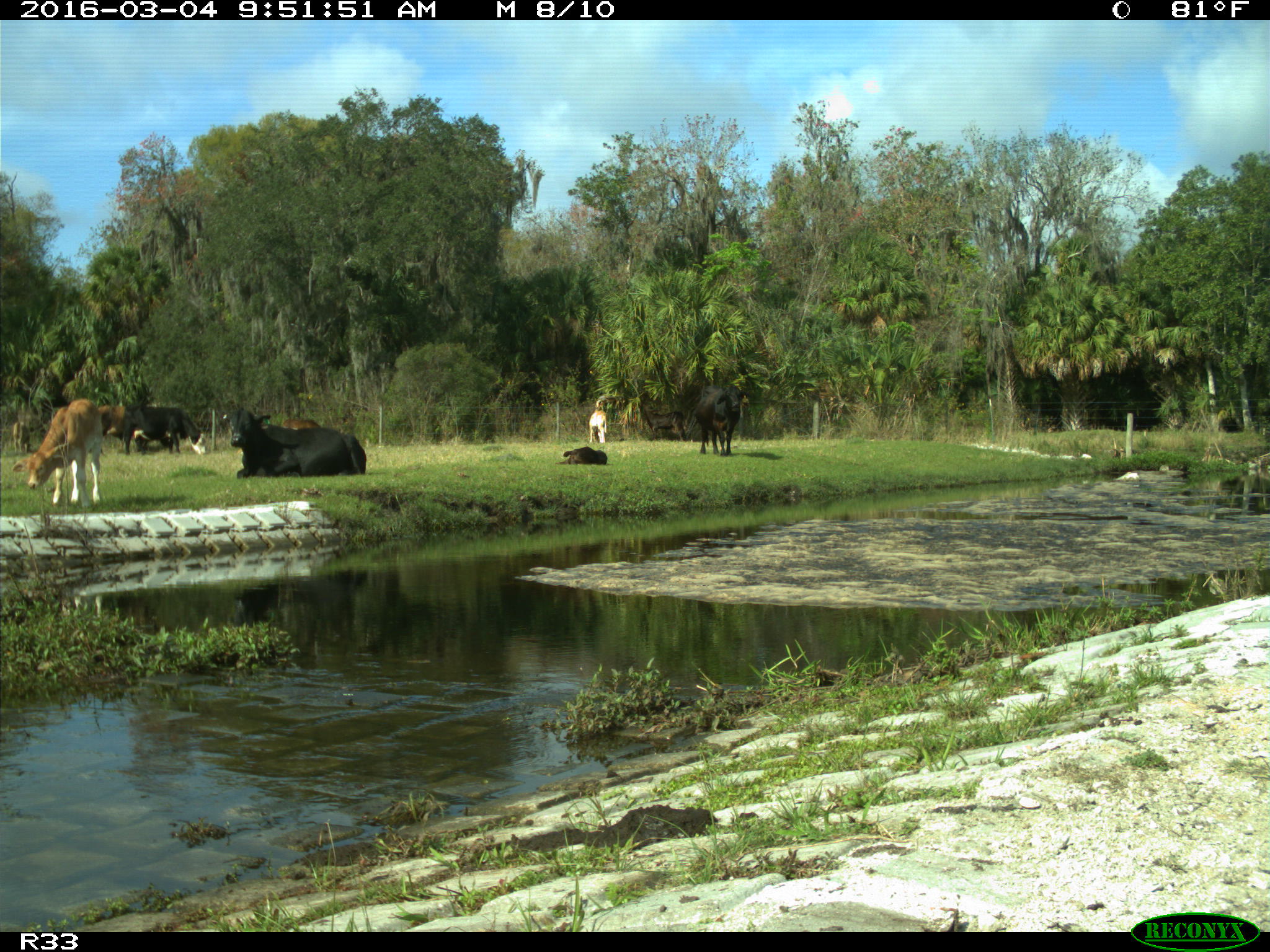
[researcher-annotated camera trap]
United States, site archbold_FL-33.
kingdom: Animalia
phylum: Chordata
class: Mammalia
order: Artiodactyla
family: Bovidae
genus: Bos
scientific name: Bos taurus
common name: domestic cow